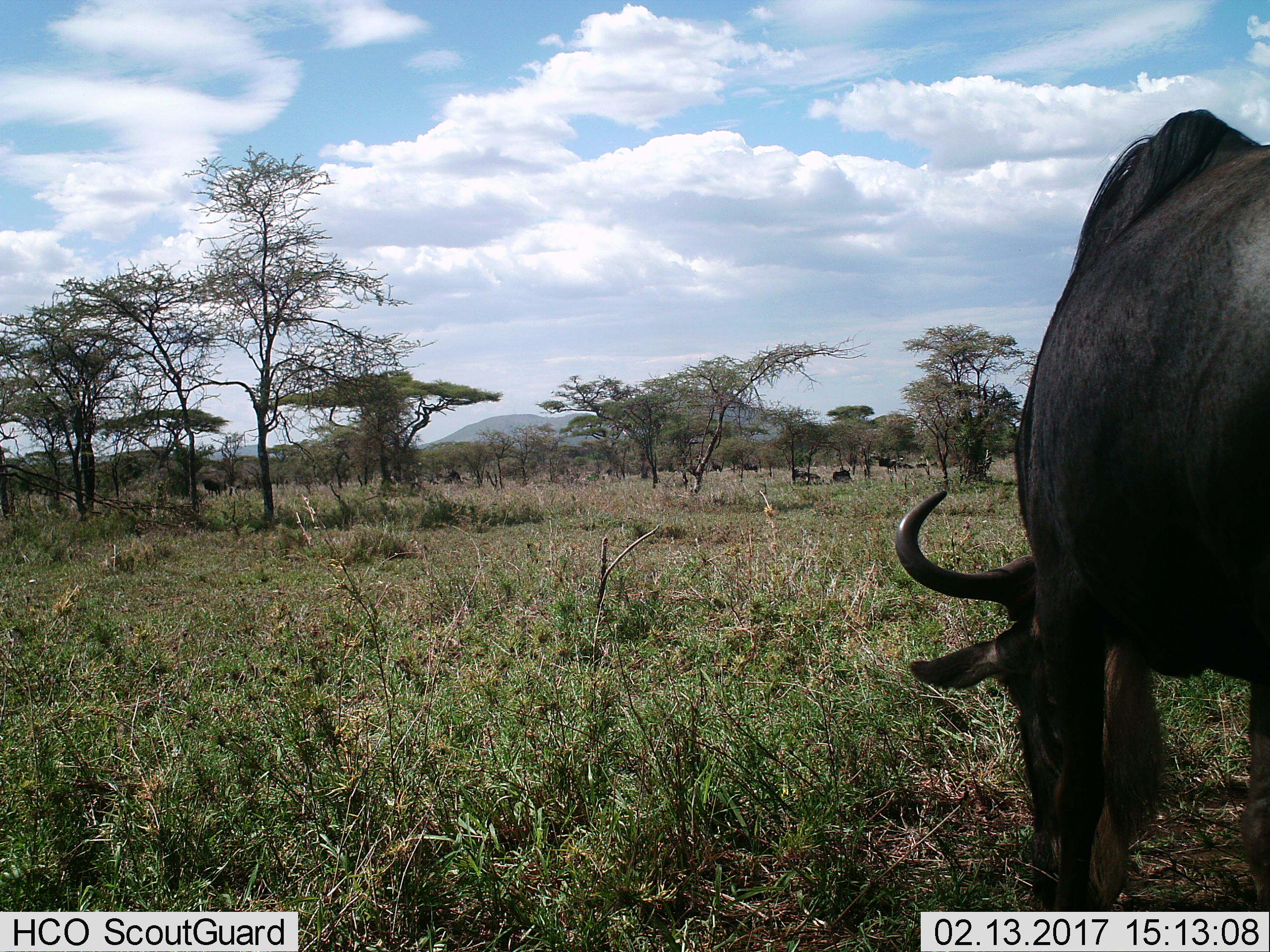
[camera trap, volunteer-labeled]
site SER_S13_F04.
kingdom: Animalia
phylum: Chordata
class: Mammalia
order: Artiodactyla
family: Bovidae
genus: Connochaetes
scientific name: Connochaetes taurinus taurinus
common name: blue wildebeest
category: wildebeestblue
Wildebeestblue (blue wildebeest) (Connochaetes taurinus taurinus), count 4. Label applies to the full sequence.